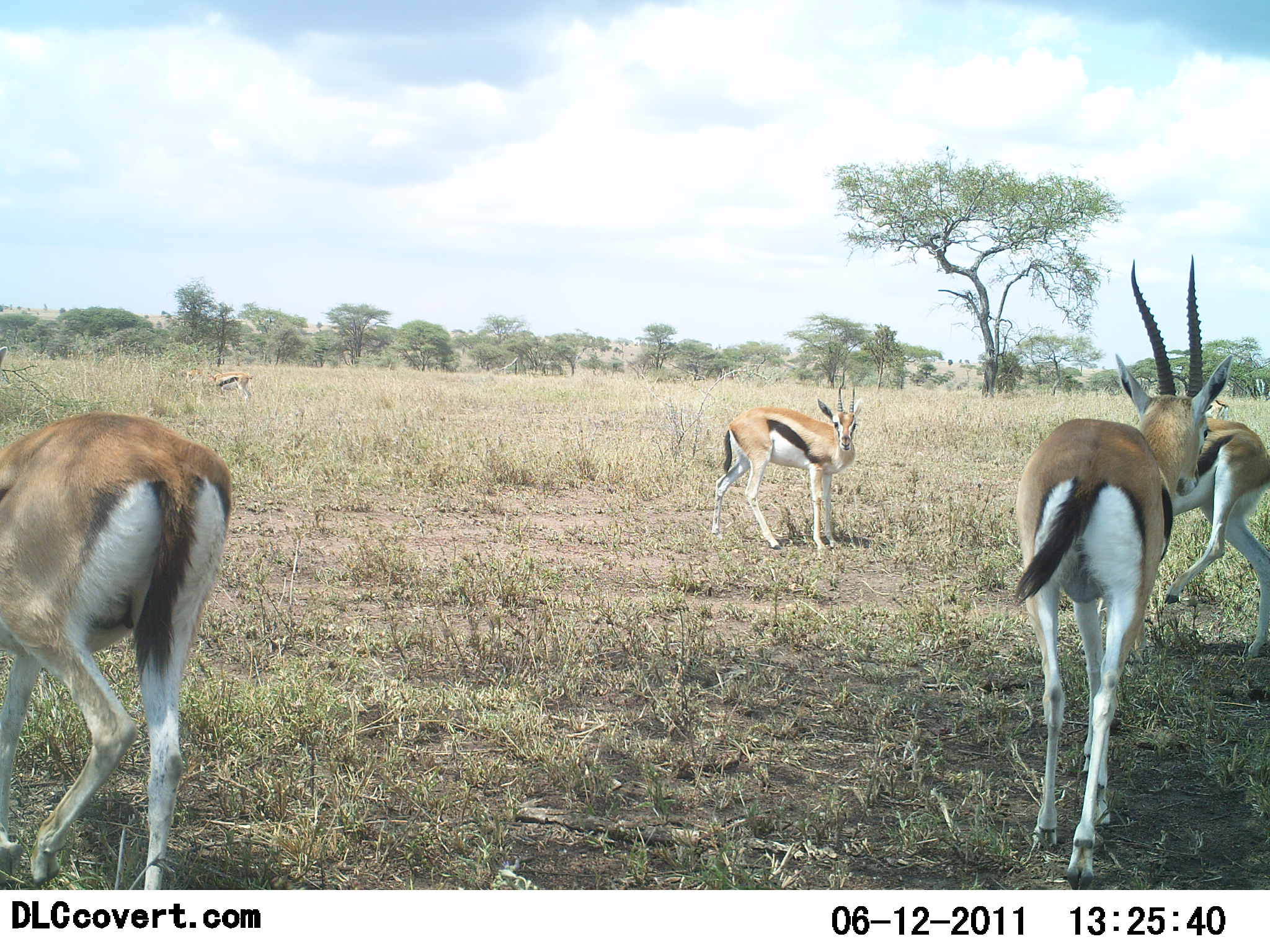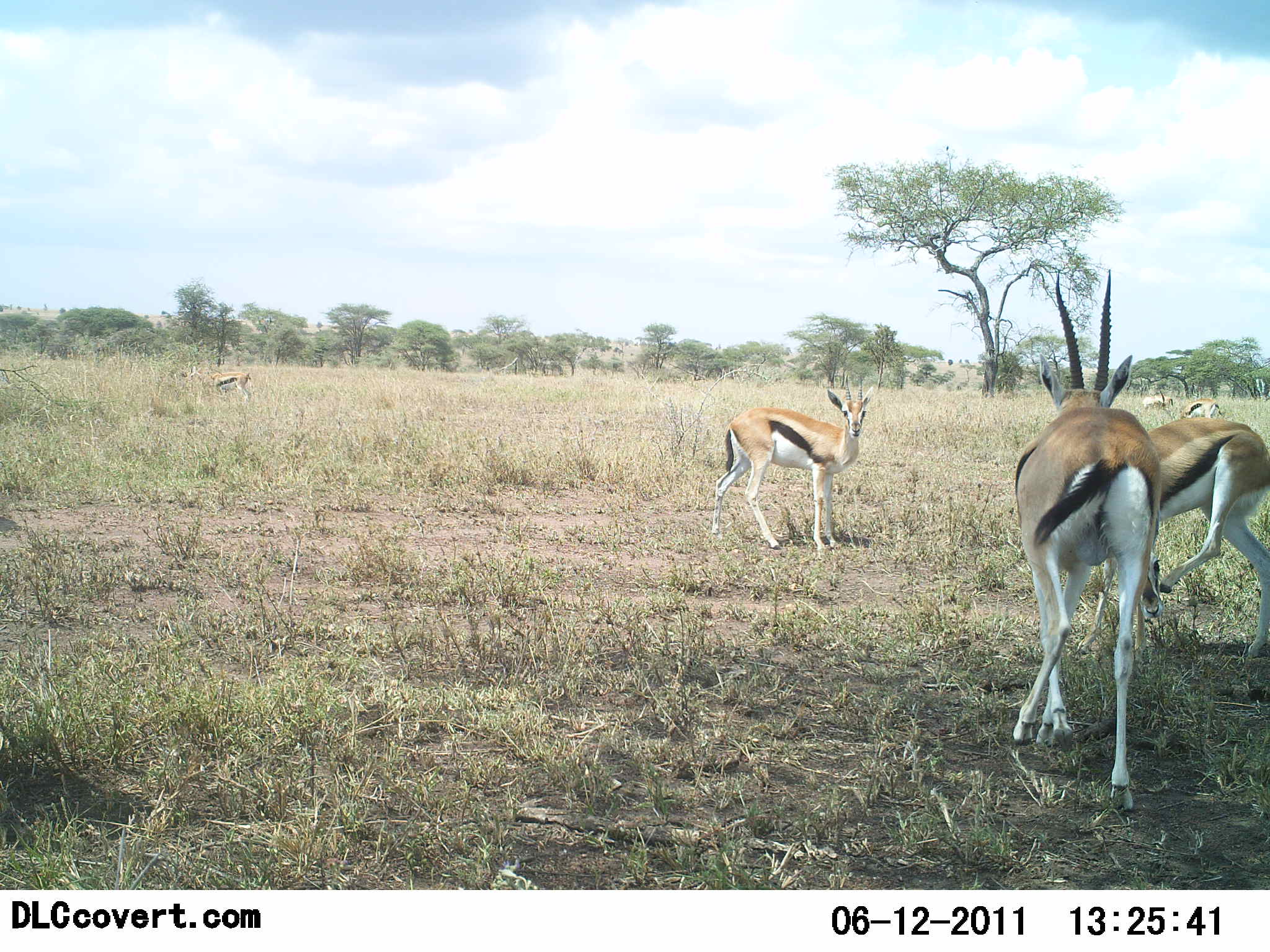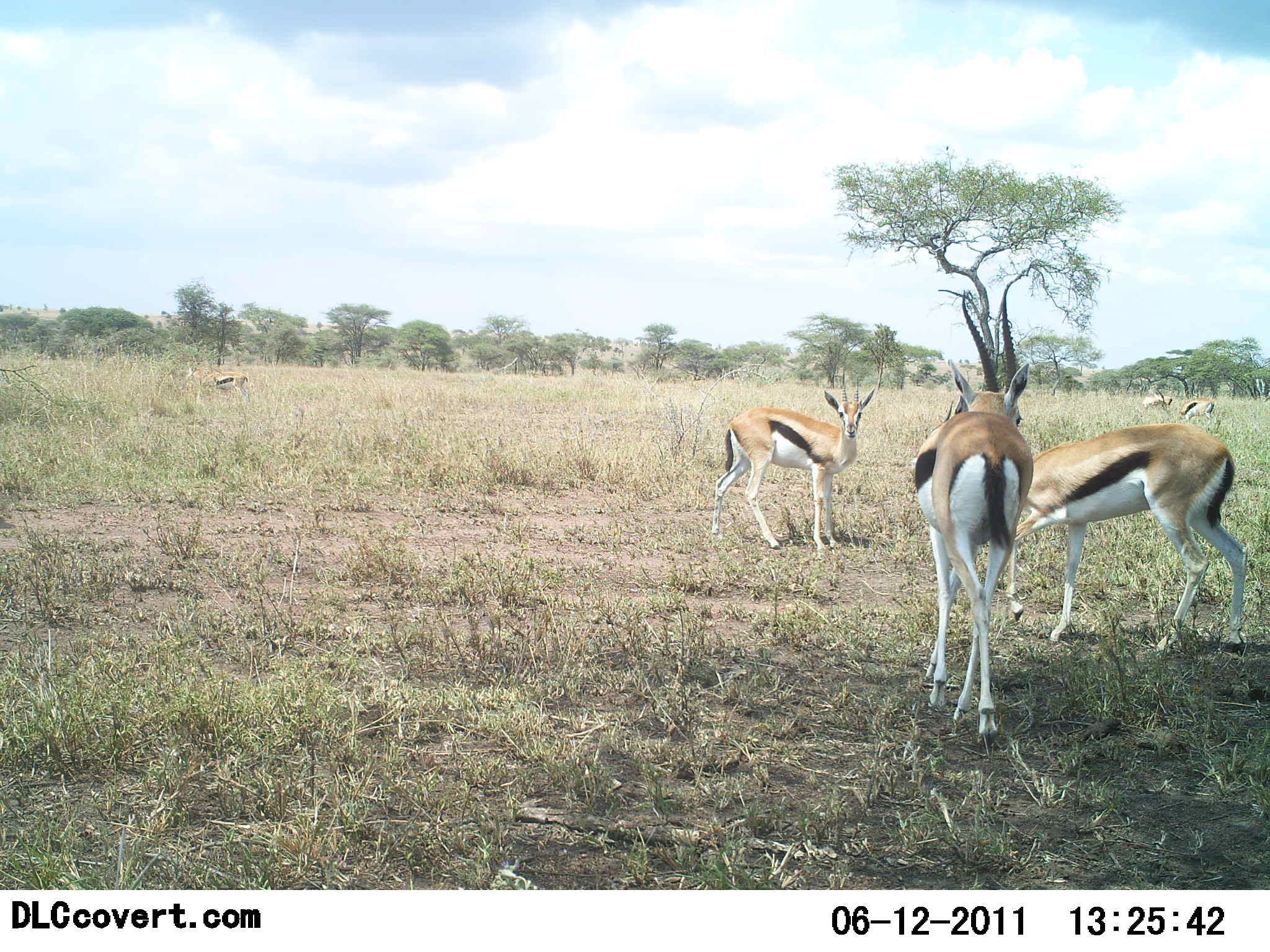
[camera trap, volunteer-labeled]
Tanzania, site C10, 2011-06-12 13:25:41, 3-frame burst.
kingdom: Animalia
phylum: Chordata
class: Mammalia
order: Artiodactyla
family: Bovidae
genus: Eudorcas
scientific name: Eudorcas thomsonii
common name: thomson's gazelle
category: gazellethomsons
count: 5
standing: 71%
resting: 0%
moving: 82%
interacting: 6%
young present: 0%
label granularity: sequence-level